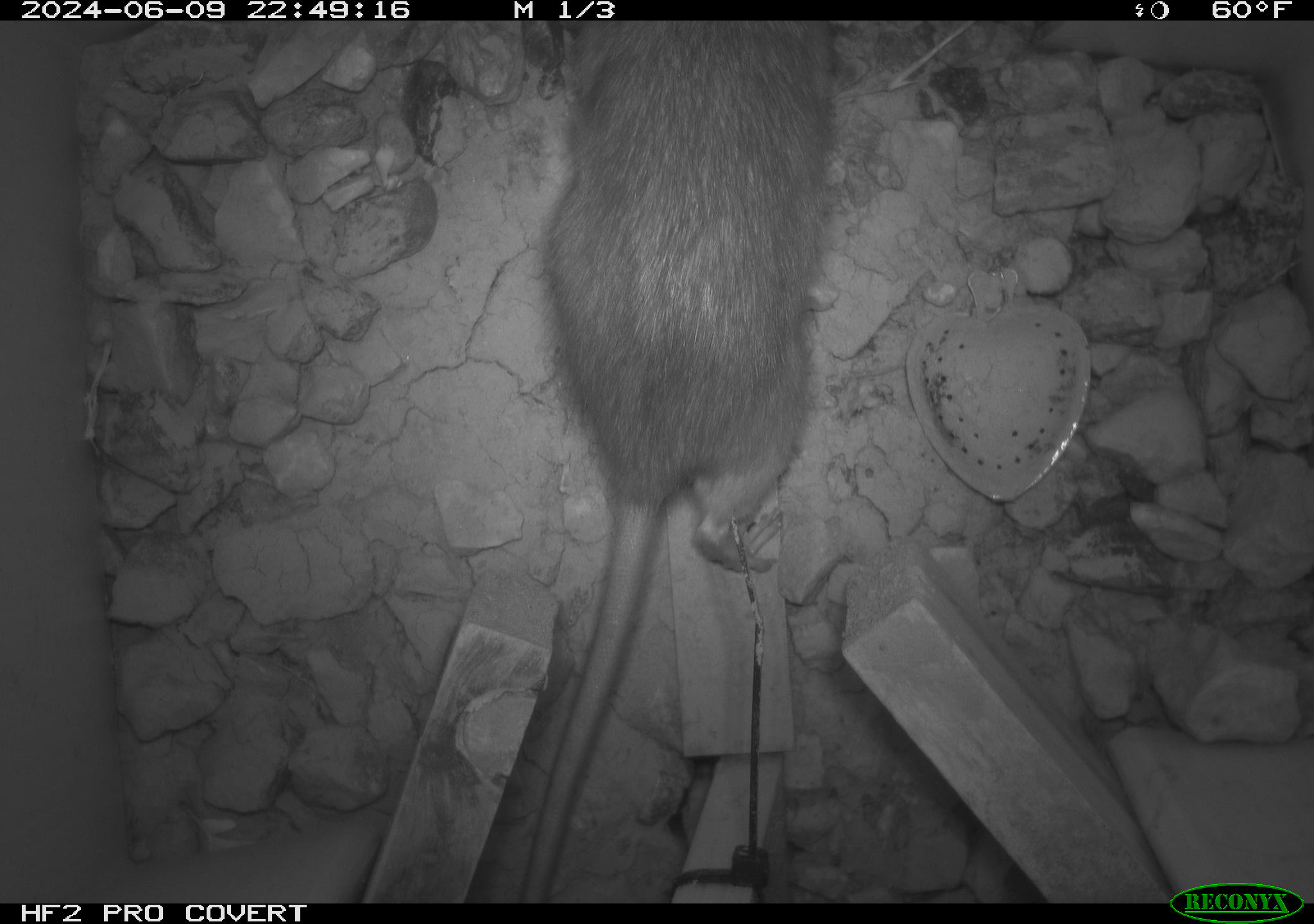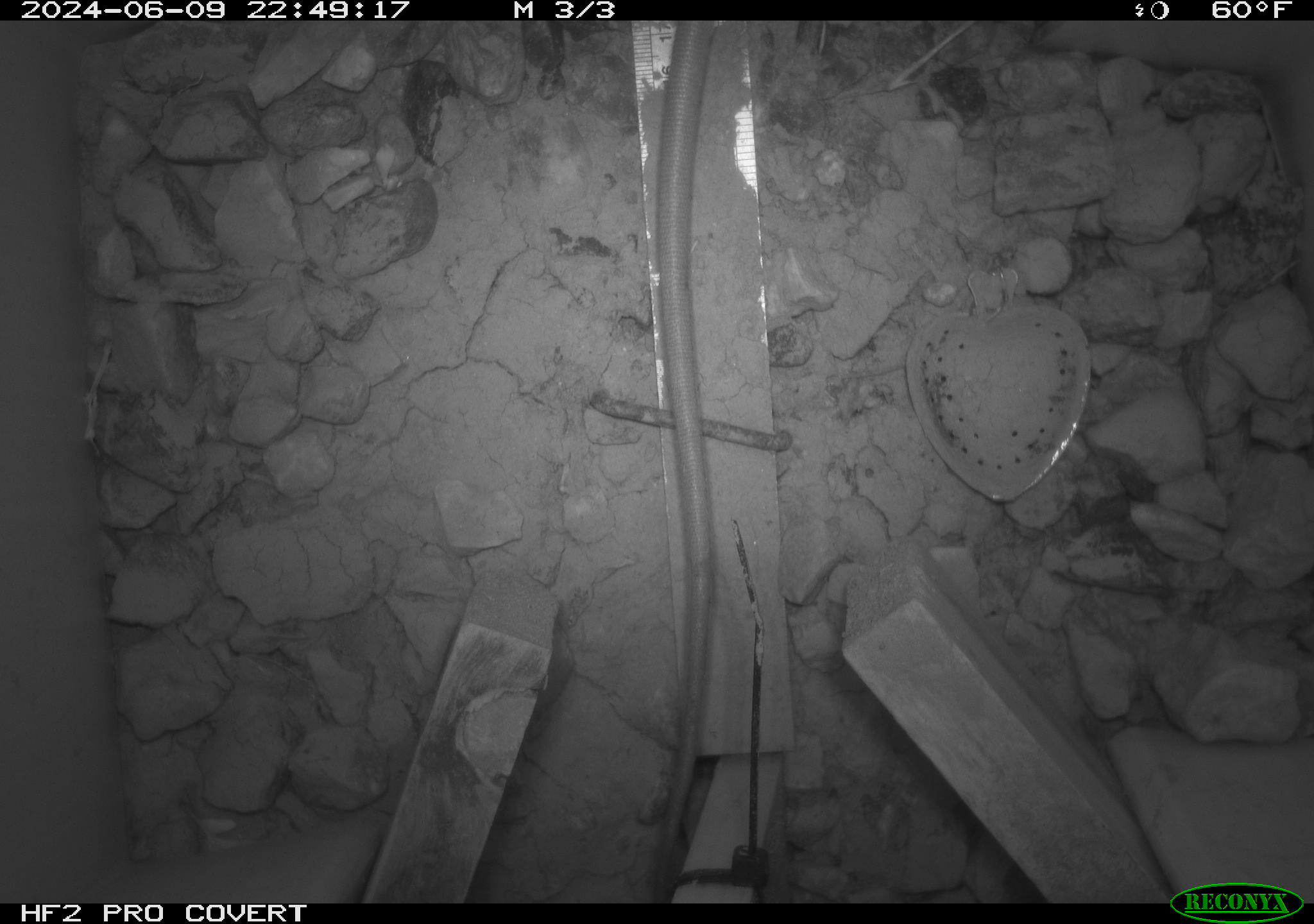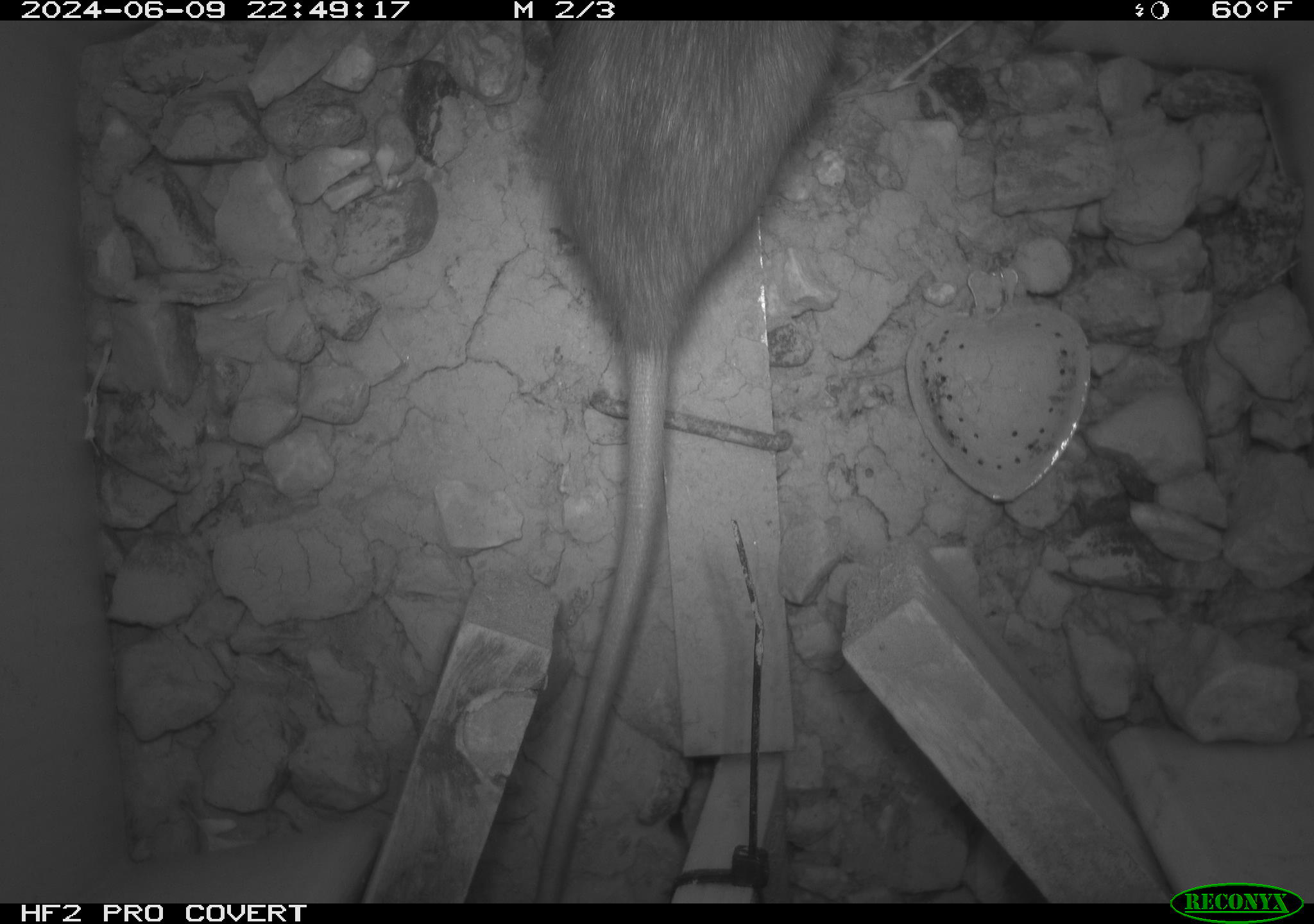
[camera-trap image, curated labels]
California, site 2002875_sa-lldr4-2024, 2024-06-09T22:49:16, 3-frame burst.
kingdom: Animalia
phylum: Chordata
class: Mammalia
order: Rodentia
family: Muridae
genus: Rattus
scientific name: Rattus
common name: rat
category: rattus species